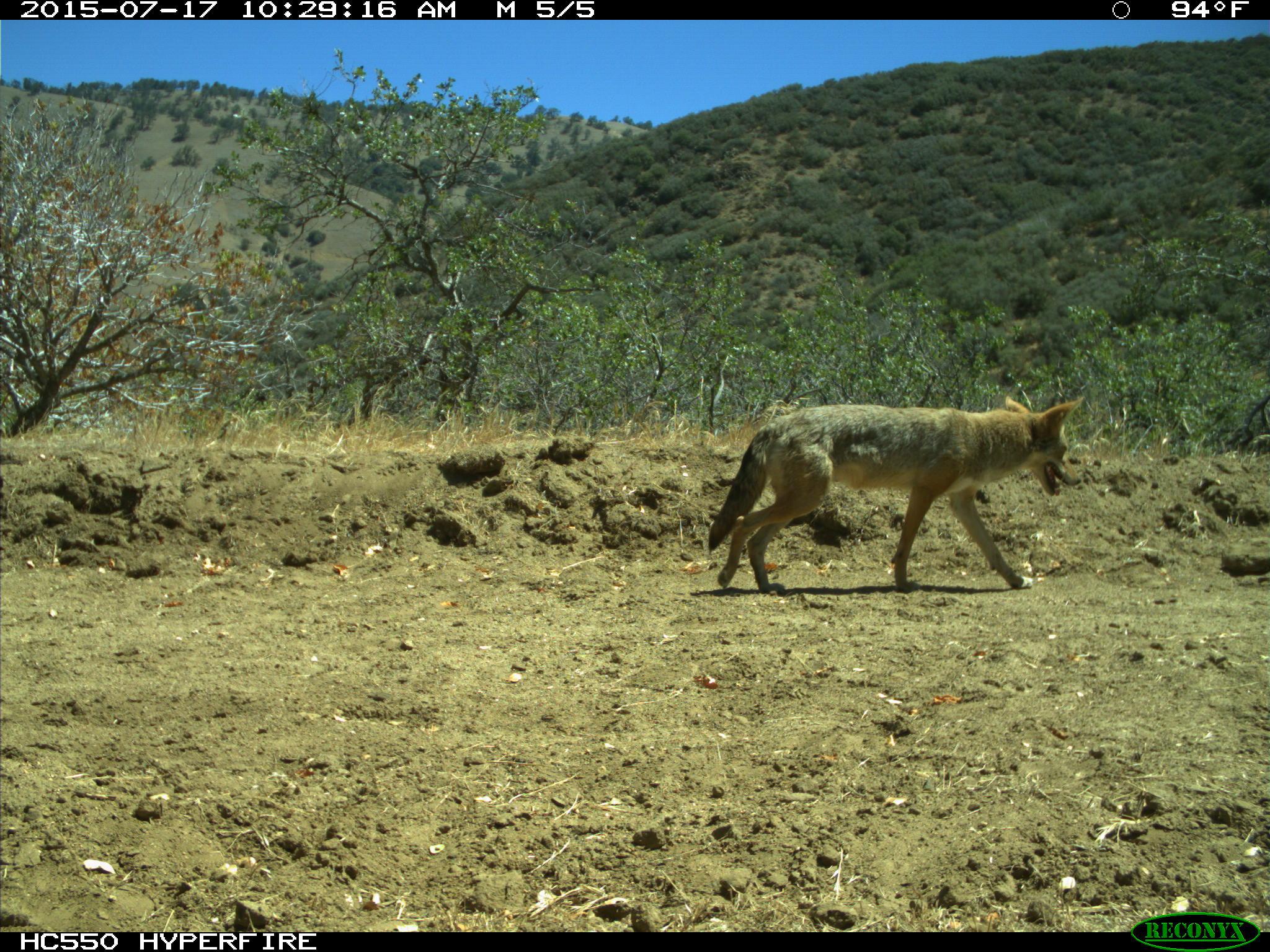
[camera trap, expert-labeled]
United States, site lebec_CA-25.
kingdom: Animalia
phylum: Chordata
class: Mammalia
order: Carnivora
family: Canidae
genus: Canis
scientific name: Canis latrans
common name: coyote